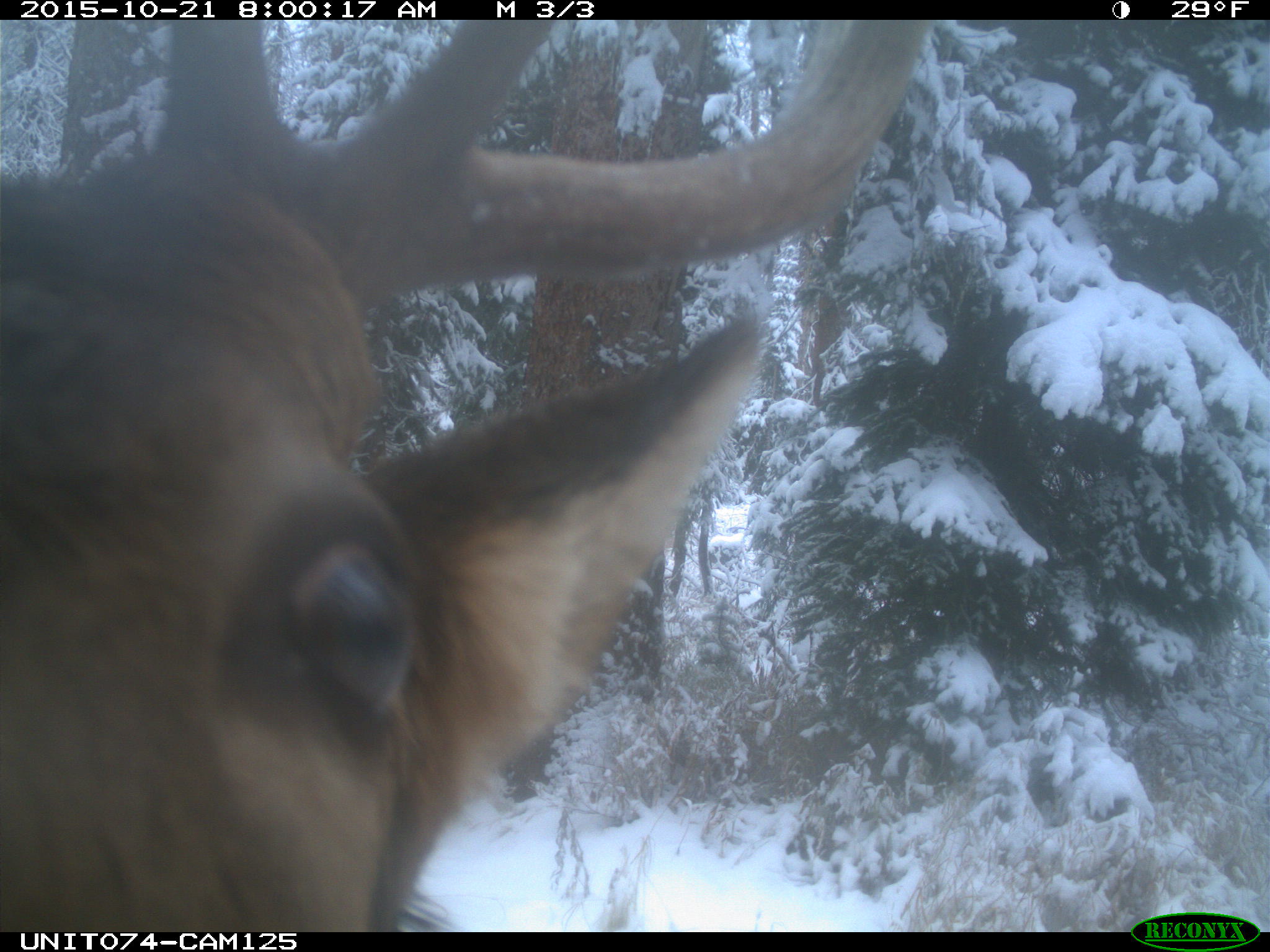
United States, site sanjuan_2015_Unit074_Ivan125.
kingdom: Animalia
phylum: Chordata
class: Mammalia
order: Artiodactyla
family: Cervidae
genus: Cervus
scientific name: Cervus elaphus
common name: red deer